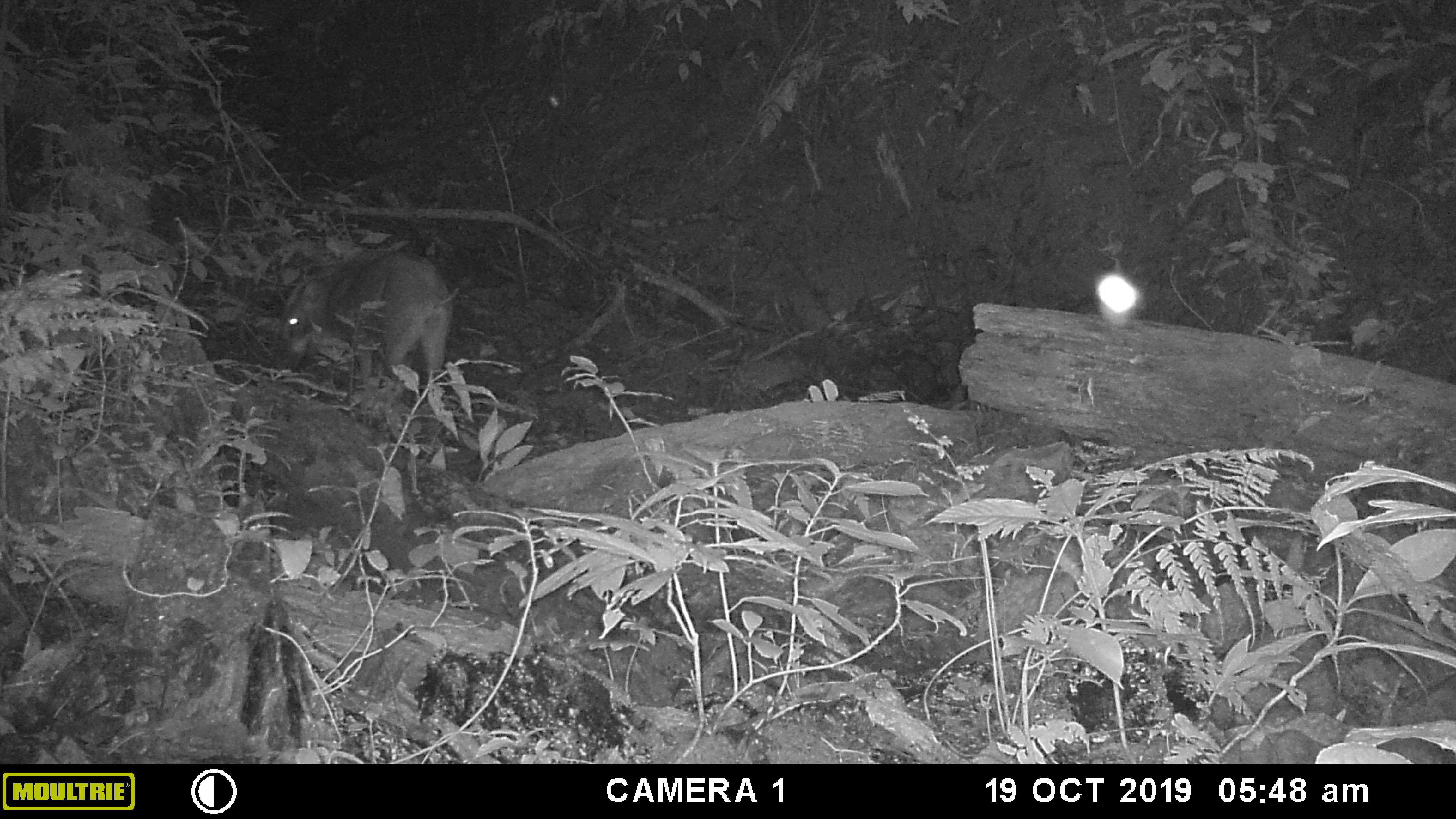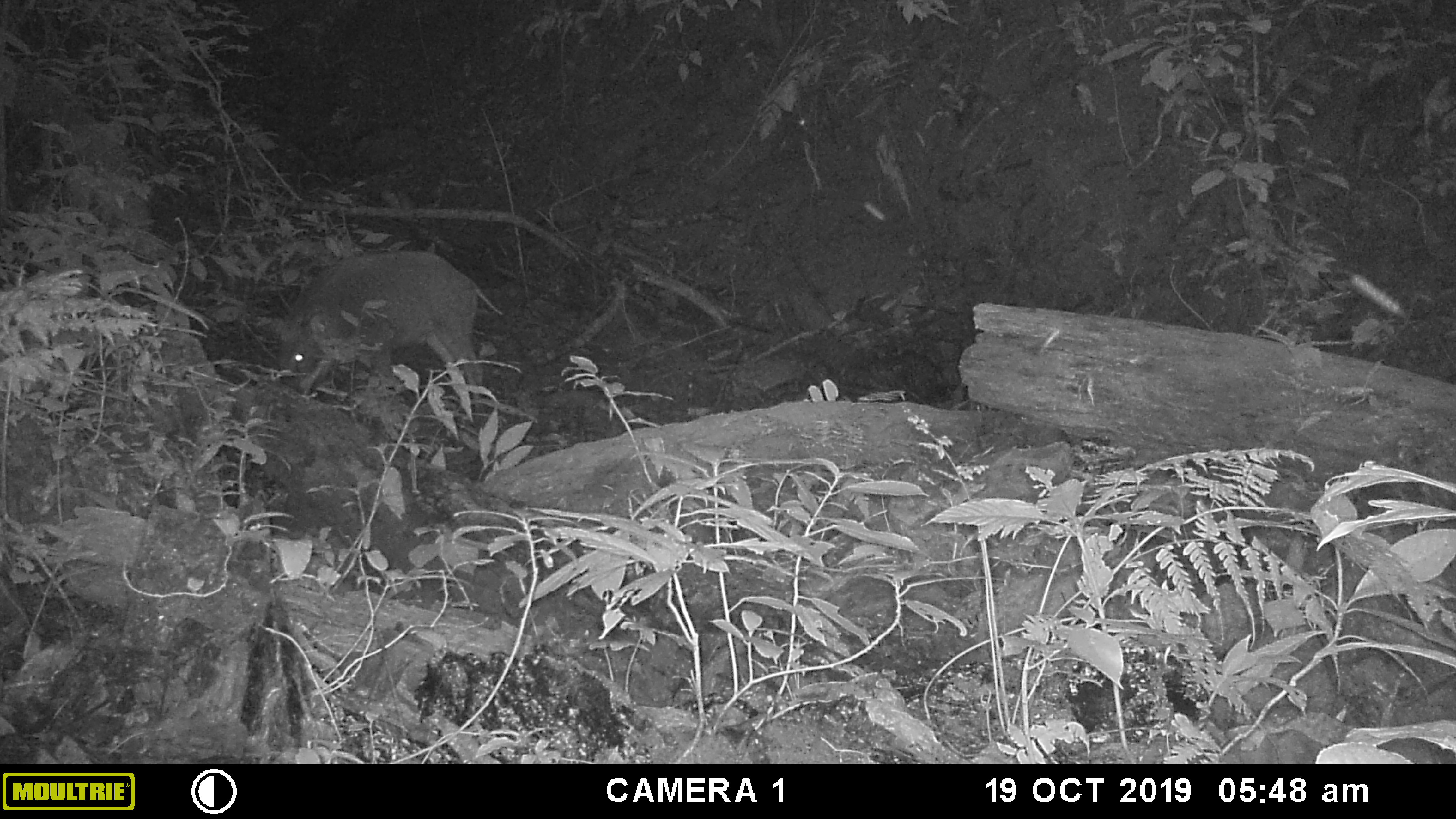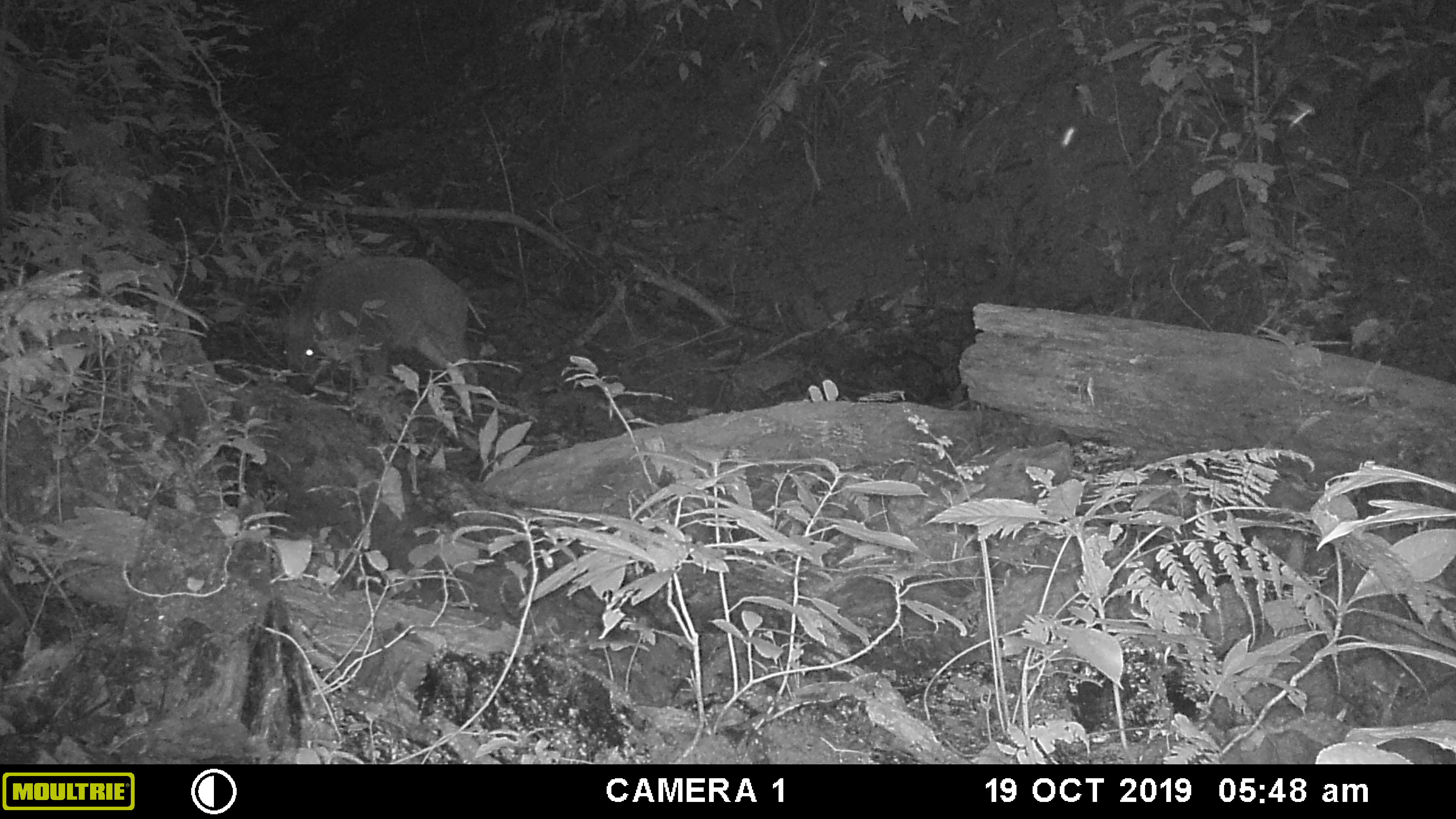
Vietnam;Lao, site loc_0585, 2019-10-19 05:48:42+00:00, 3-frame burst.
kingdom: Animalia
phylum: Chordata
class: Mammalia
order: Artiodactyla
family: Suidae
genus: Sus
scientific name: Sus scrofa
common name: eurasian wild pig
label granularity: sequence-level